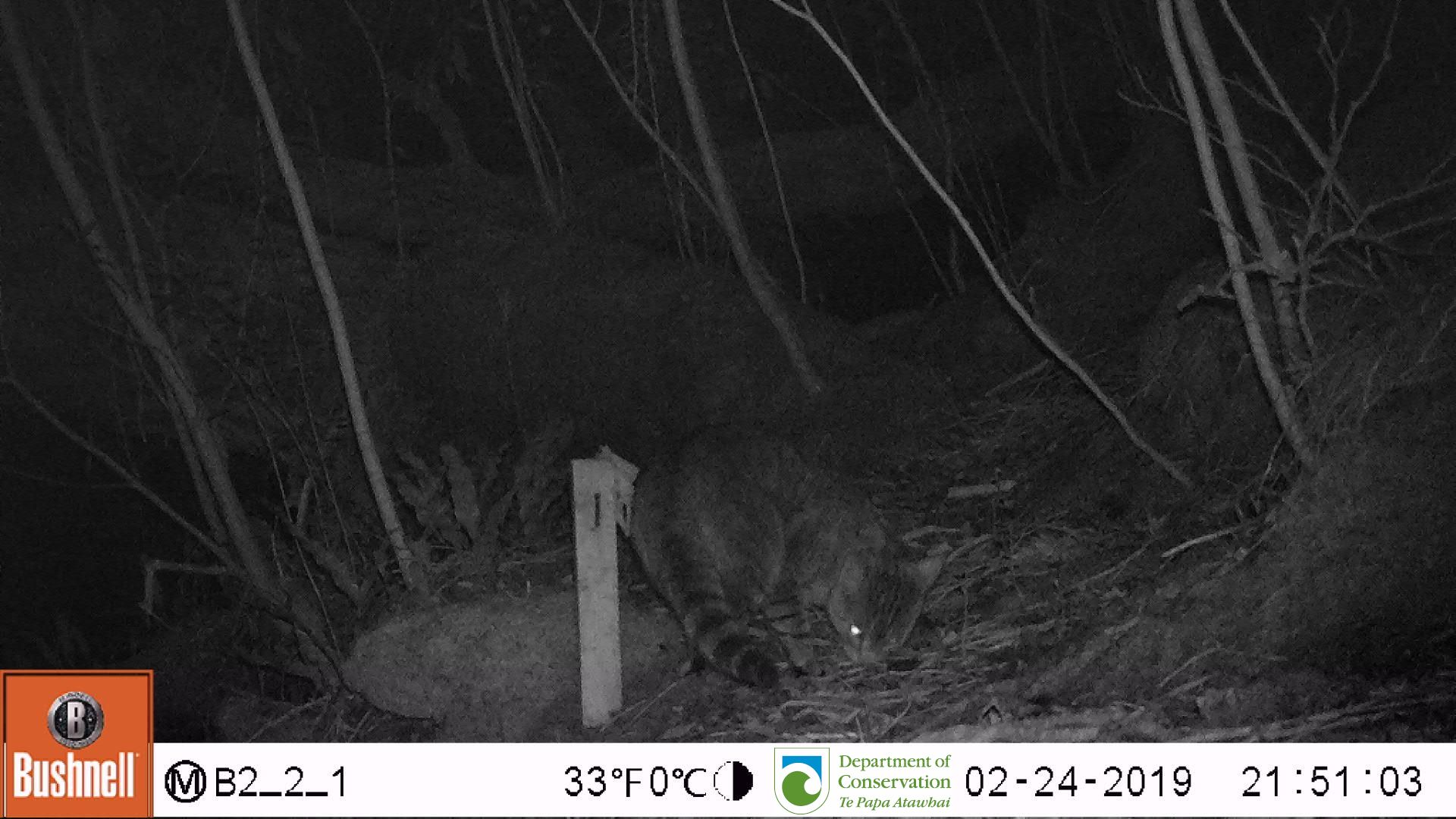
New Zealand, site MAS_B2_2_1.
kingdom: Animalia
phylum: Chordata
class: Mammalia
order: Carnivora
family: Felidae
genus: Felis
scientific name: Felis catus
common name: domestic cat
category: cat